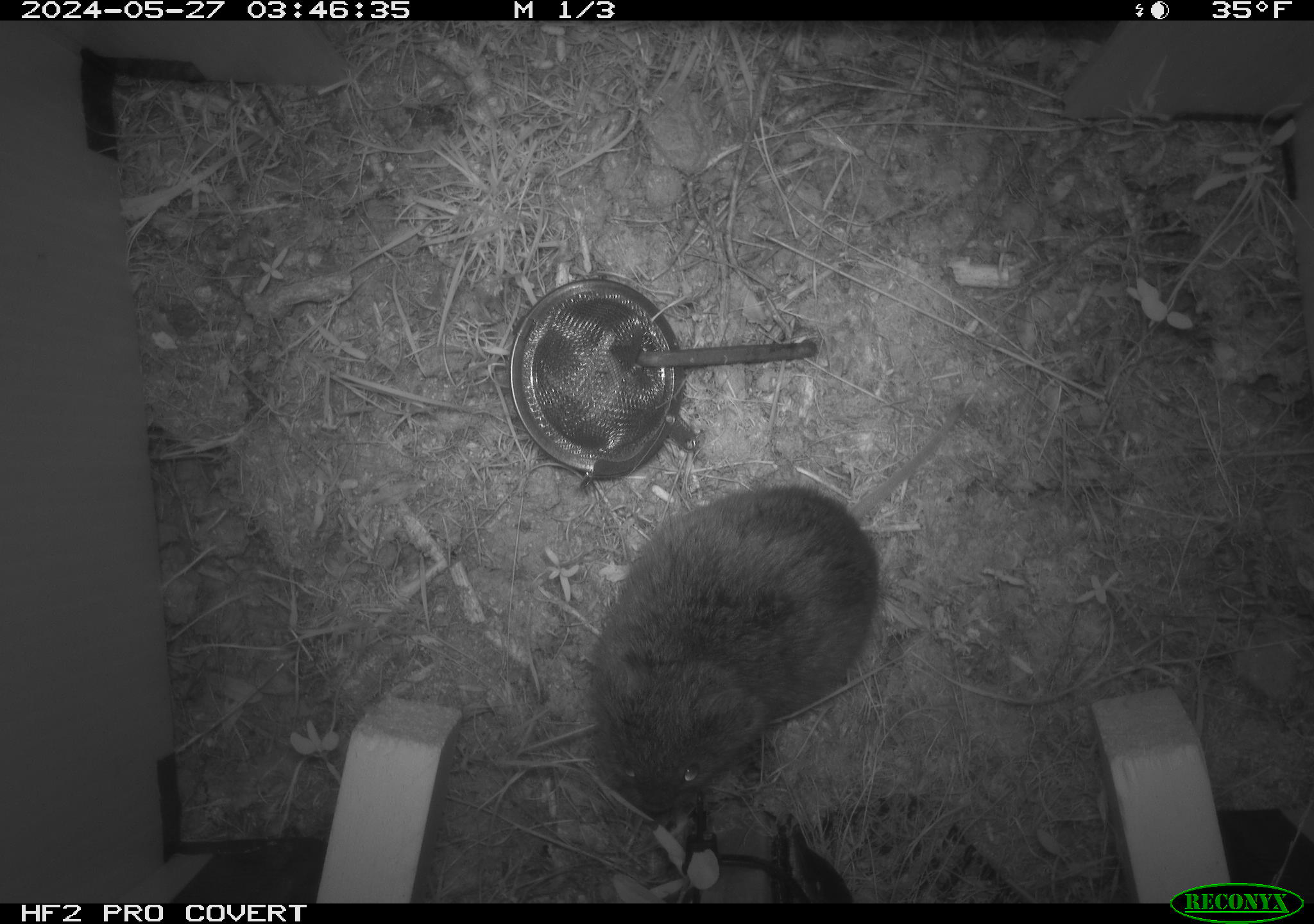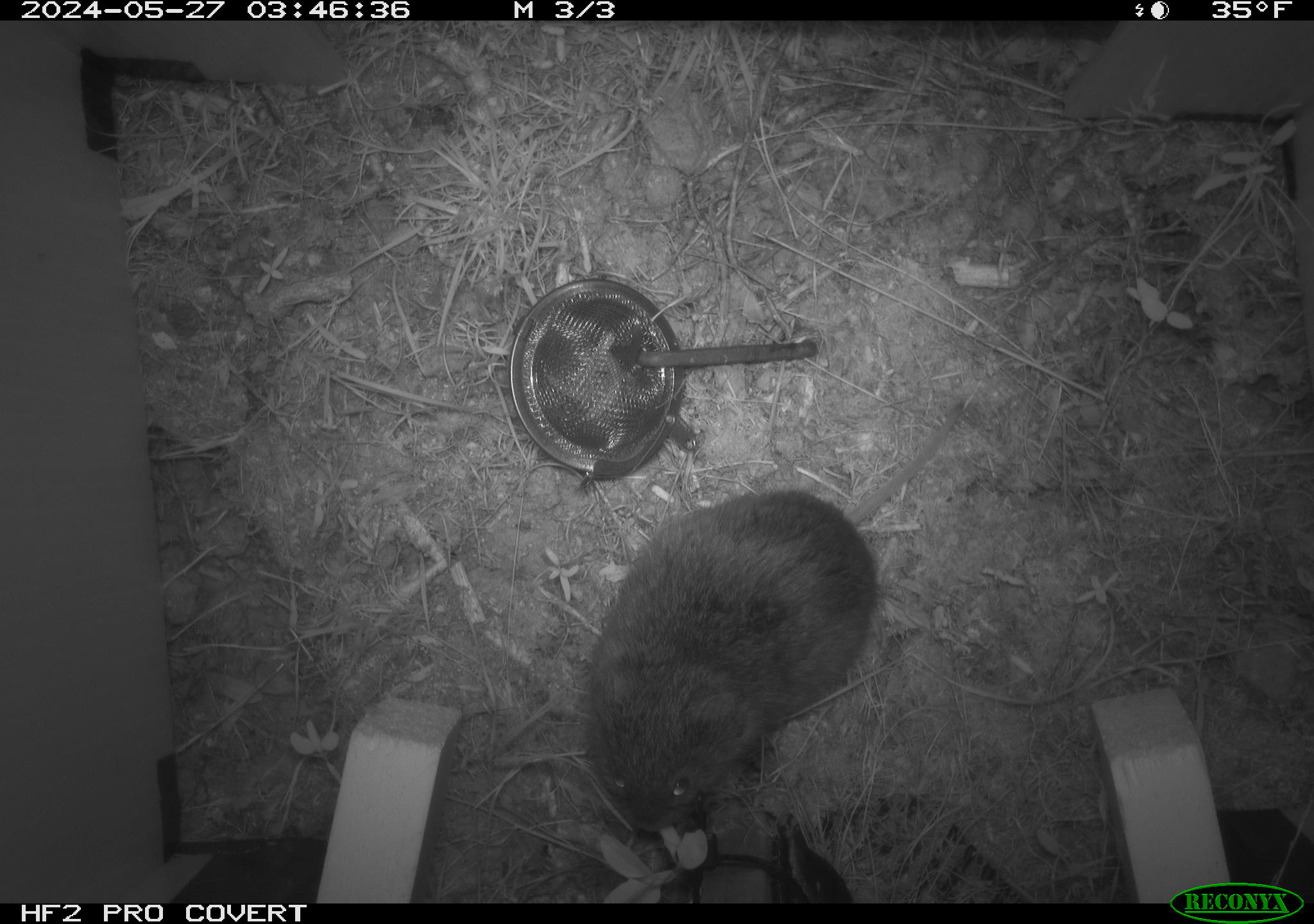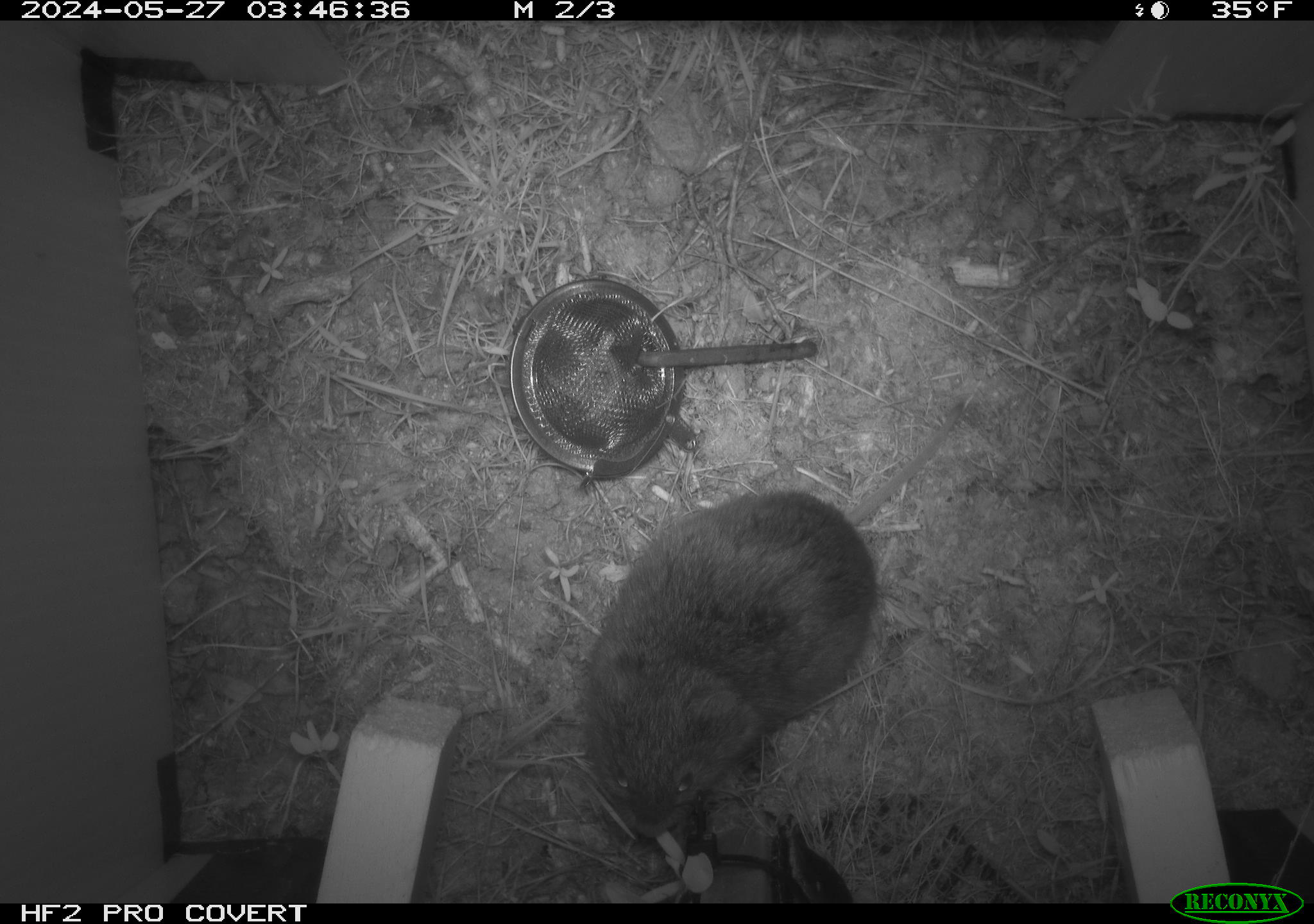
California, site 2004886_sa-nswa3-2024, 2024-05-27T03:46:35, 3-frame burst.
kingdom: Animalia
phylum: Chordata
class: Mammalia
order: Rodentia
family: Cricetidae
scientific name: Arvicolinae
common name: voles, lemmings, and muskrats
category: arvicolinae subfamily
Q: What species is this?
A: Arvicolinae subfamily (voles, lemmings, and muskrats) (Arvicolinae).